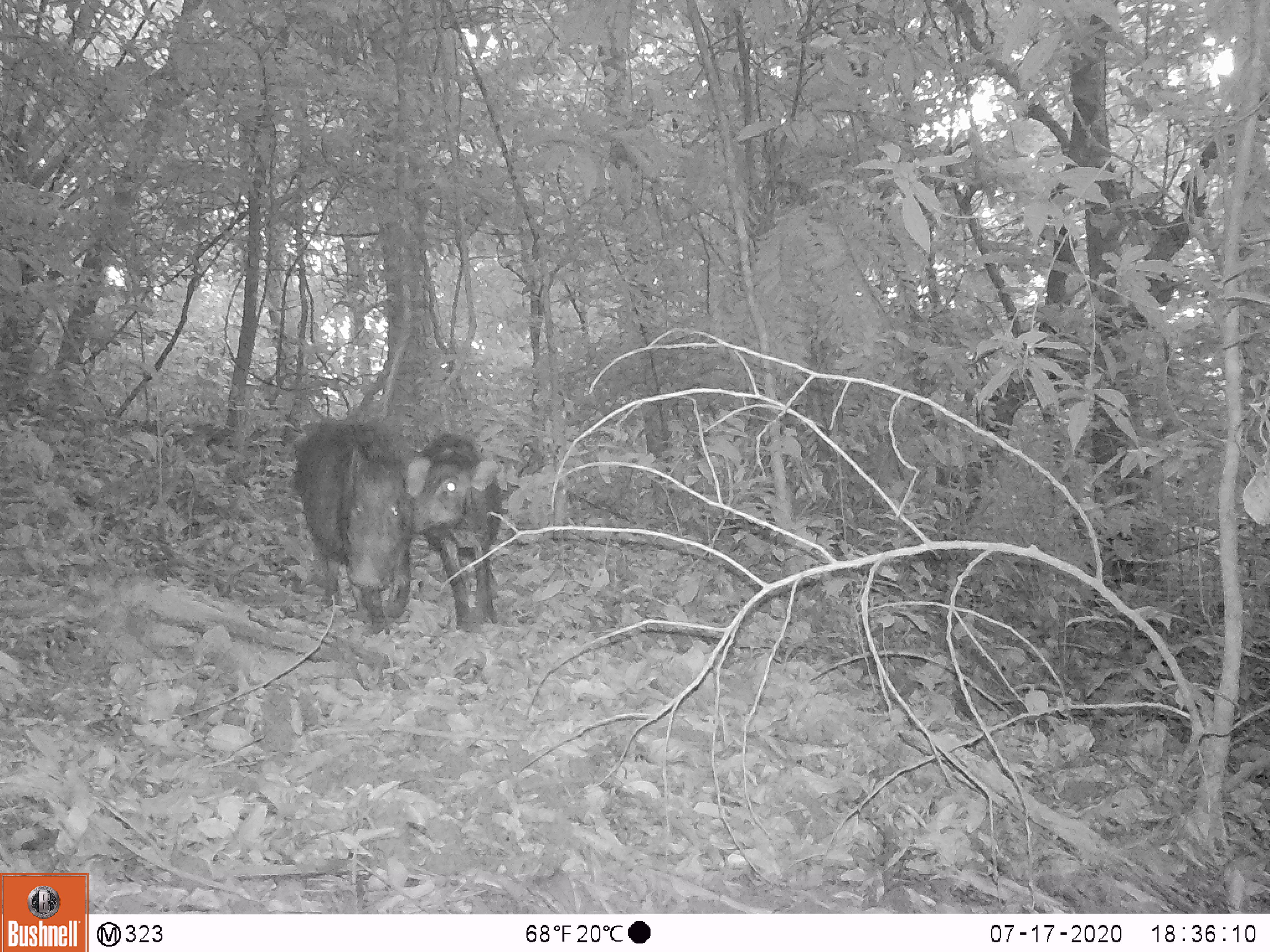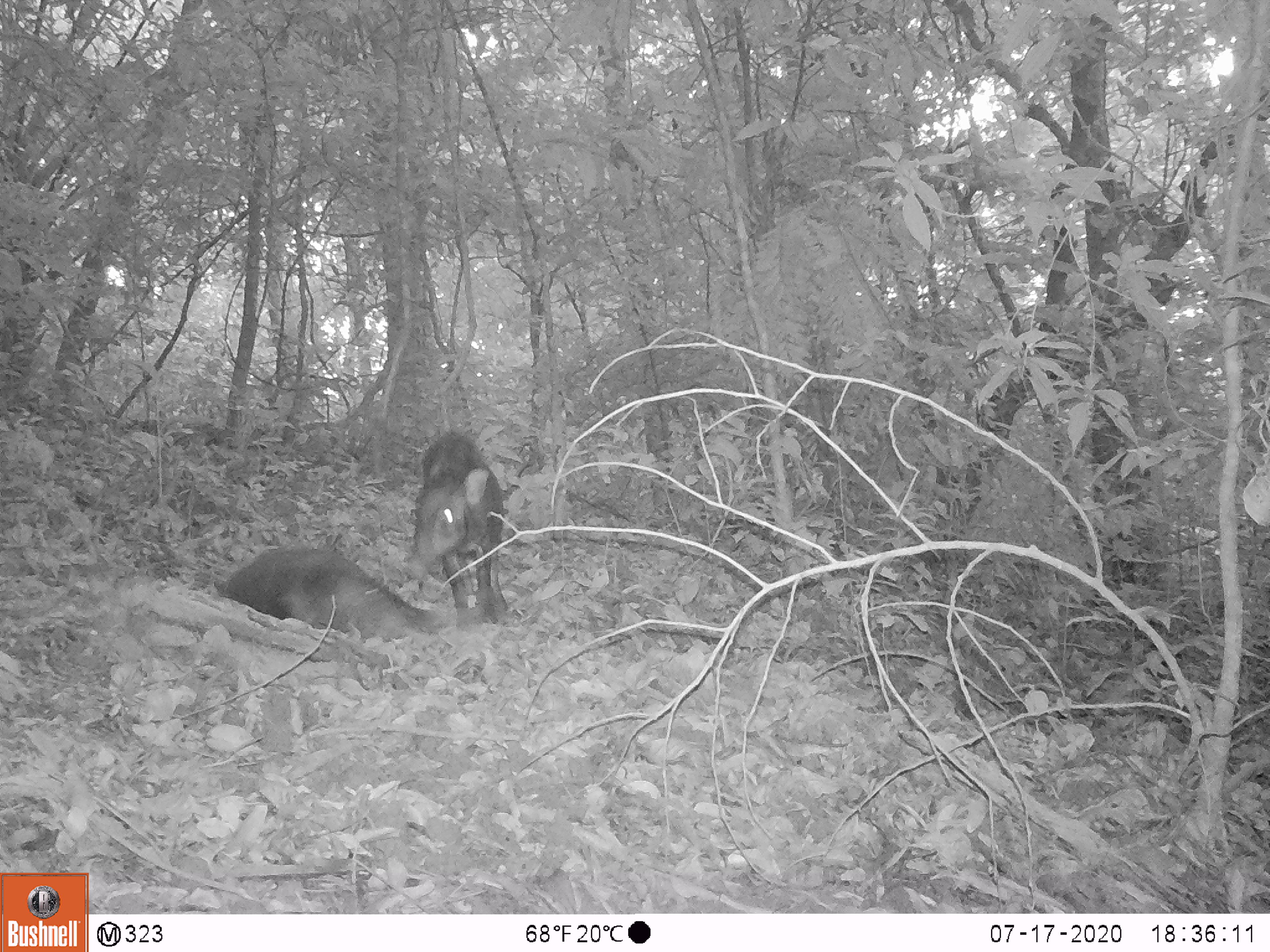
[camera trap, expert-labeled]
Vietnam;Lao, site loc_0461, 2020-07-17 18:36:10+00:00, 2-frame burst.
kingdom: Animalia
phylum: Chordata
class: Mammalia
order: Artiodactyla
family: Suidae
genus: Sus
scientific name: Sus scrofa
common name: eurasian wild pig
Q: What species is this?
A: Eurasian wild pig (Sus scrofa).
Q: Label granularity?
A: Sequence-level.